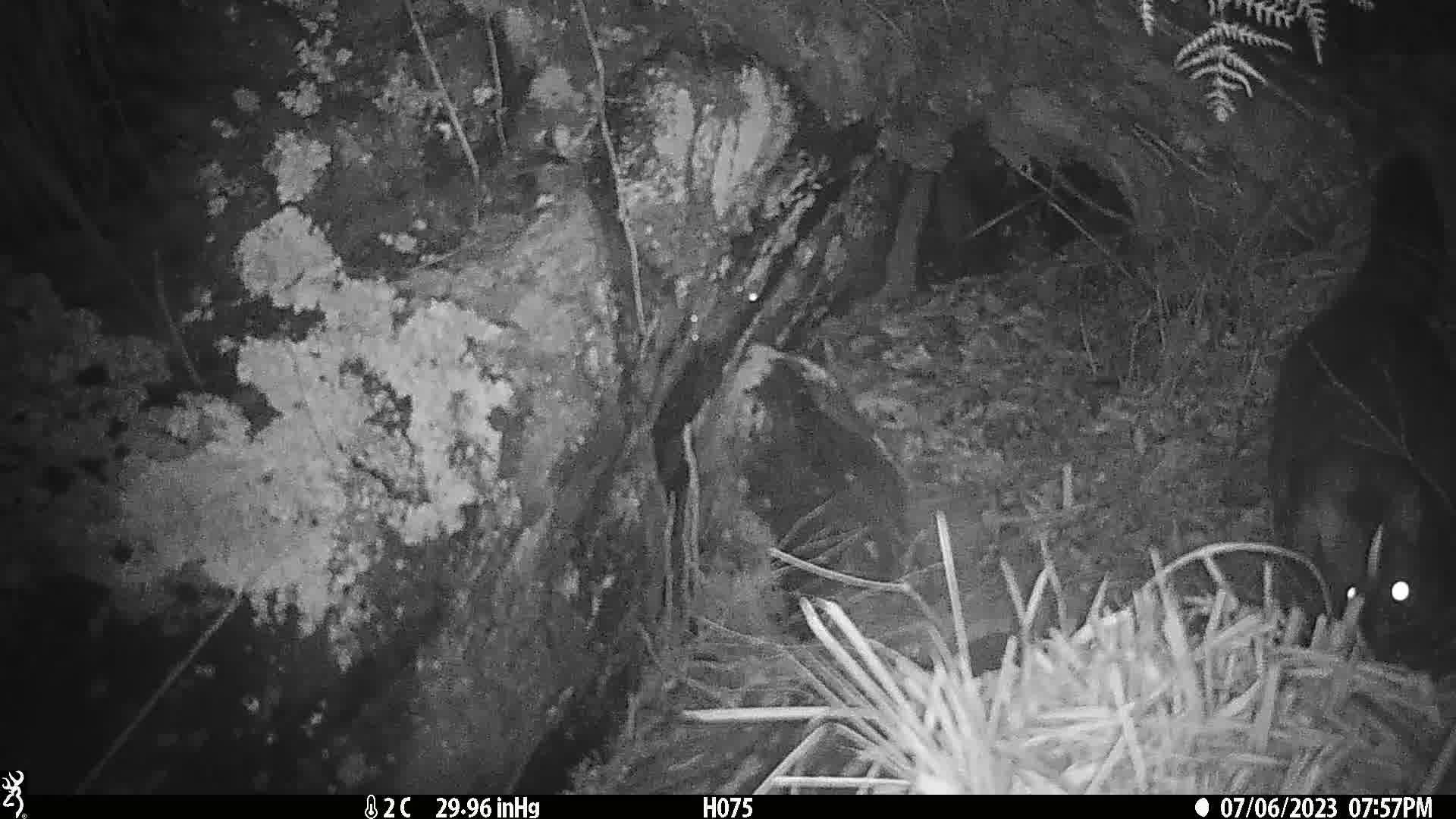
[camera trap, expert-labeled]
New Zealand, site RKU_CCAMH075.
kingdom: Animalia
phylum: Chordata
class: Mammalia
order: Diprotodontia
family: Phalangeridae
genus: Trichosurus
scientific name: Trichosurus vulpecula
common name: common brushtail possum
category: possum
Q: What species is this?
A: Possum (common brushtail possum) (Trichosurus vulpecula).